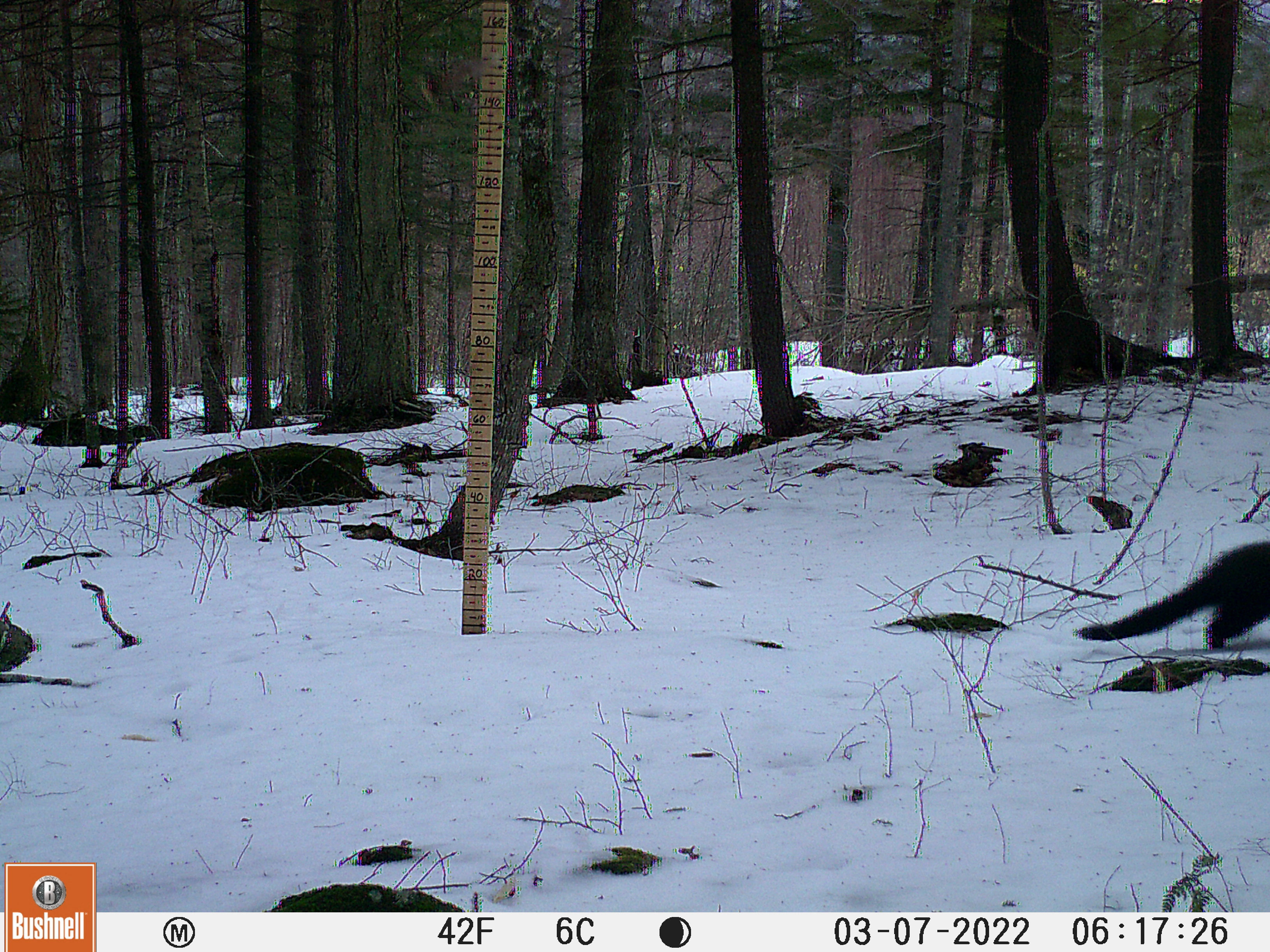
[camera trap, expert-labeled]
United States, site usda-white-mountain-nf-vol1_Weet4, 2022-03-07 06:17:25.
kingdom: Animalia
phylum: Chordata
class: Mammalia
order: Carnivora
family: Mustelidae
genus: Pekania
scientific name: Pekania pennanti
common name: fisher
Fisher (Pekania pennanti).